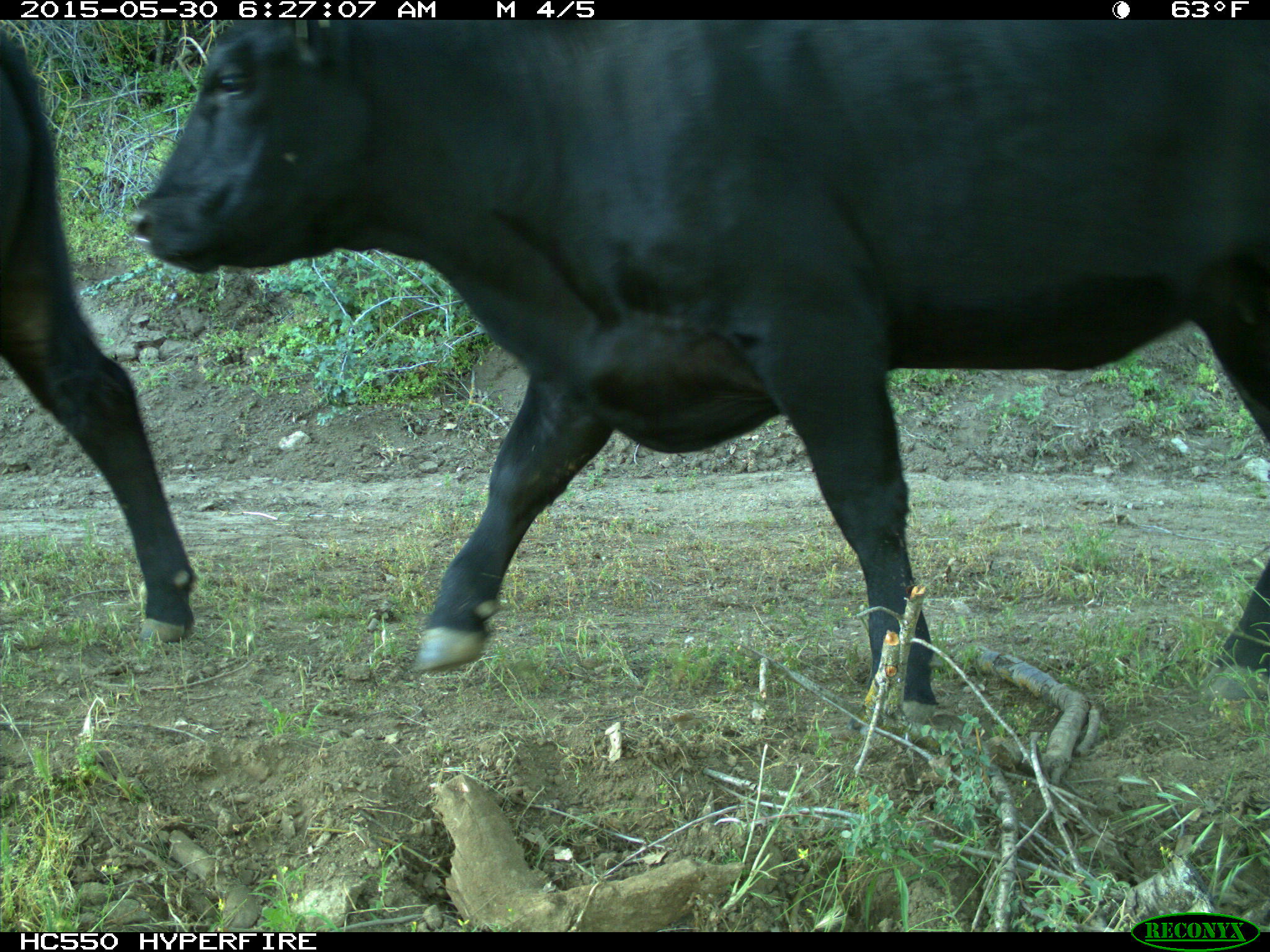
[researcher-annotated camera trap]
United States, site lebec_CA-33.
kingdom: Animalia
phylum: Chordata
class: Mammalia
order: Artiodactyla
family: Bovidae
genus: Bos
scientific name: Bos taurus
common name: domestic cow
Bos taurus (domestic cow).